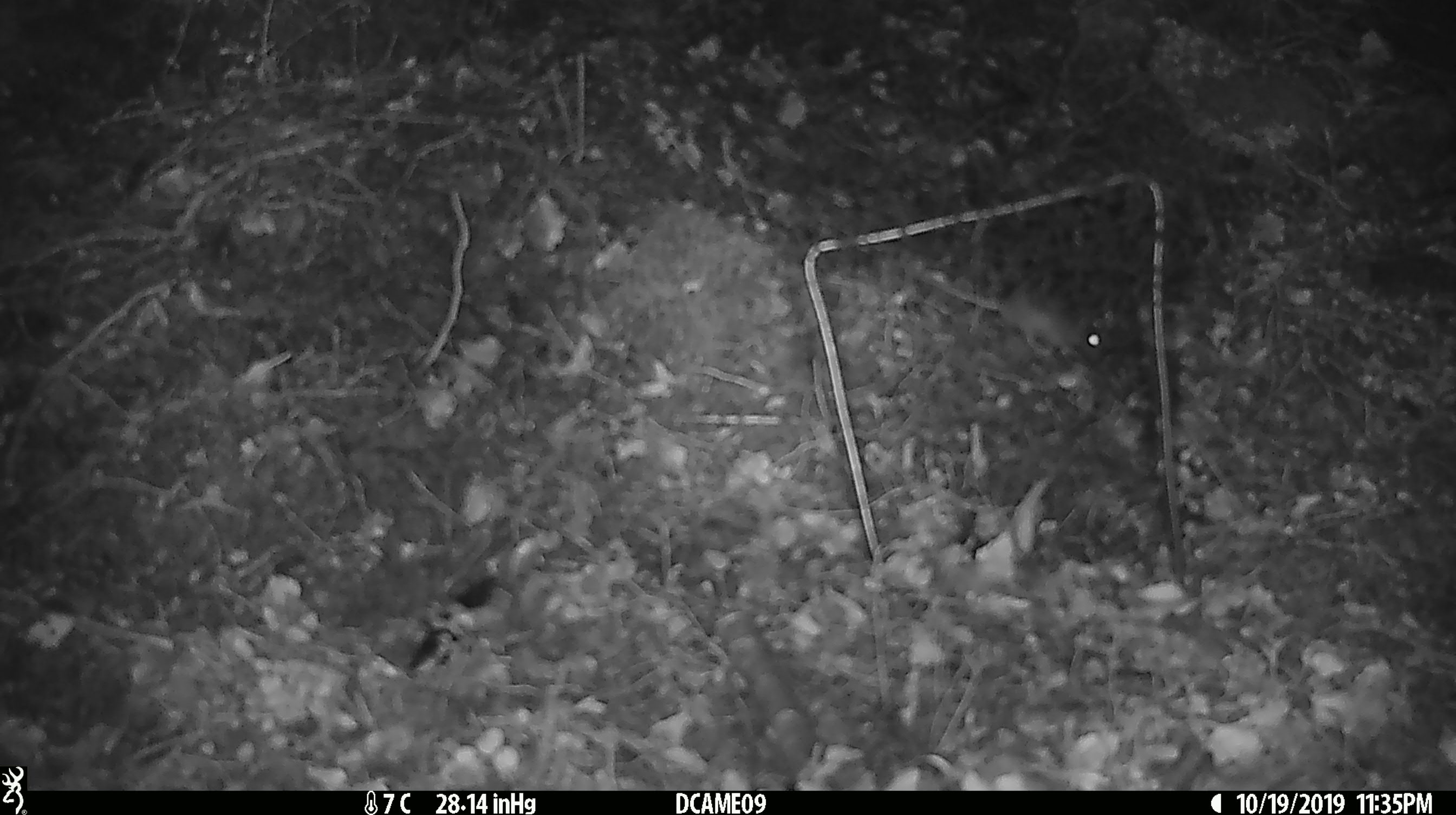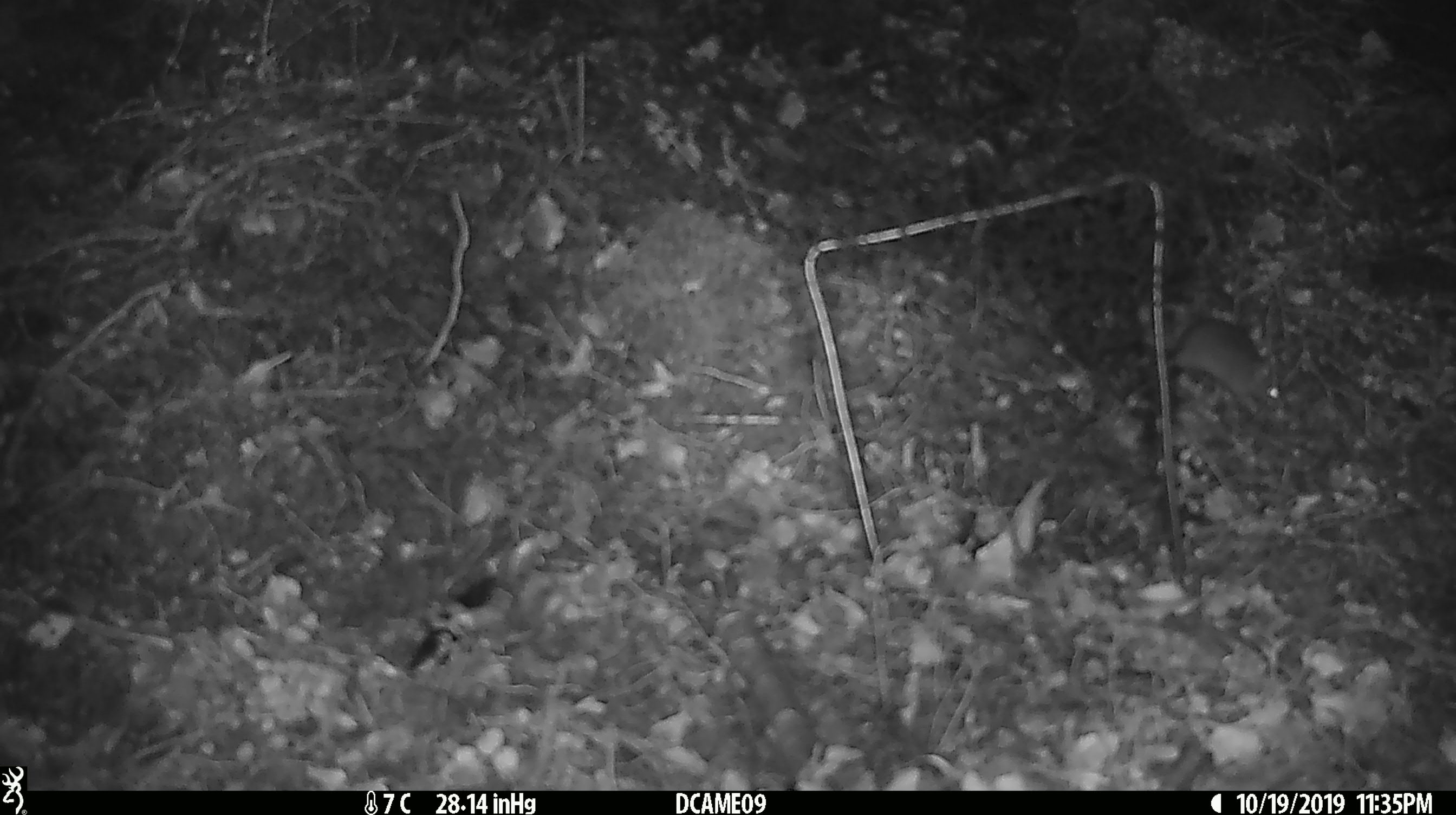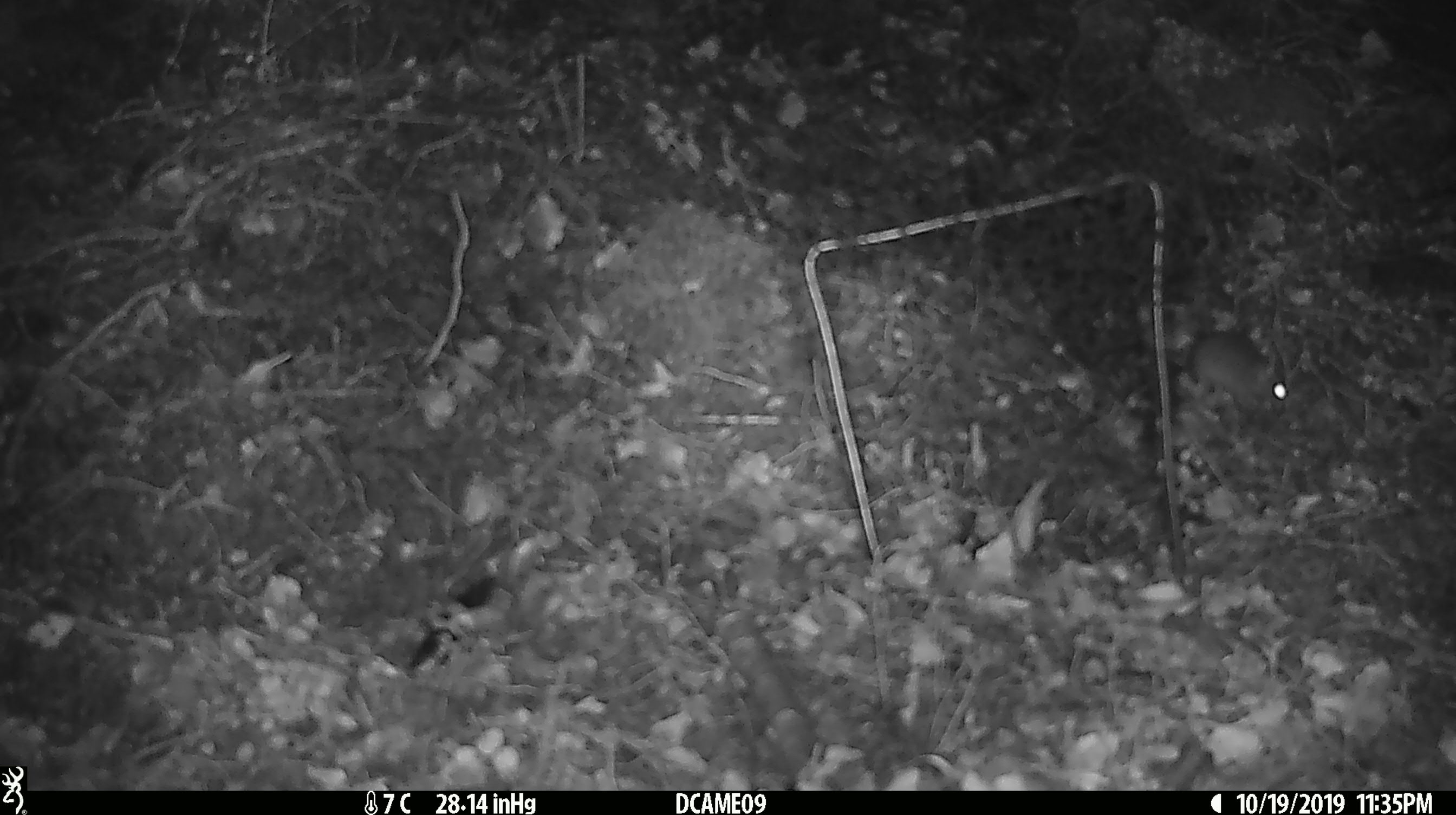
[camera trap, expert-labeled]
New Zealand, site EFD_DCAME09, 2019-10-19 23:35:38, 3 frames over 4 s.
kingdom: Animalia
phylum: Chordata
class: Mammalia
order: Rodentia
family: Muridae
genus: Mus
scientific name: Mus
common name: mouse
Mouse (Mus).